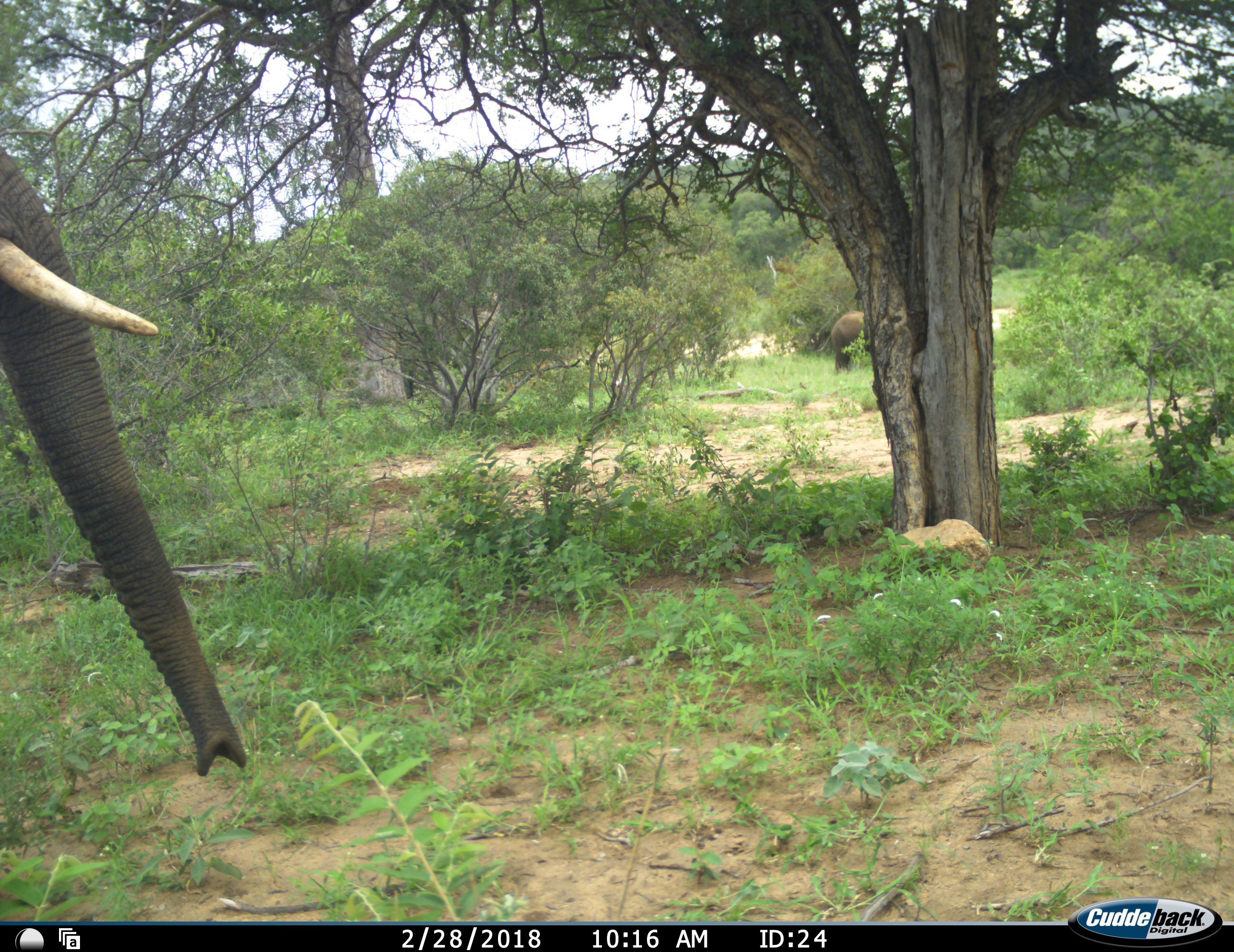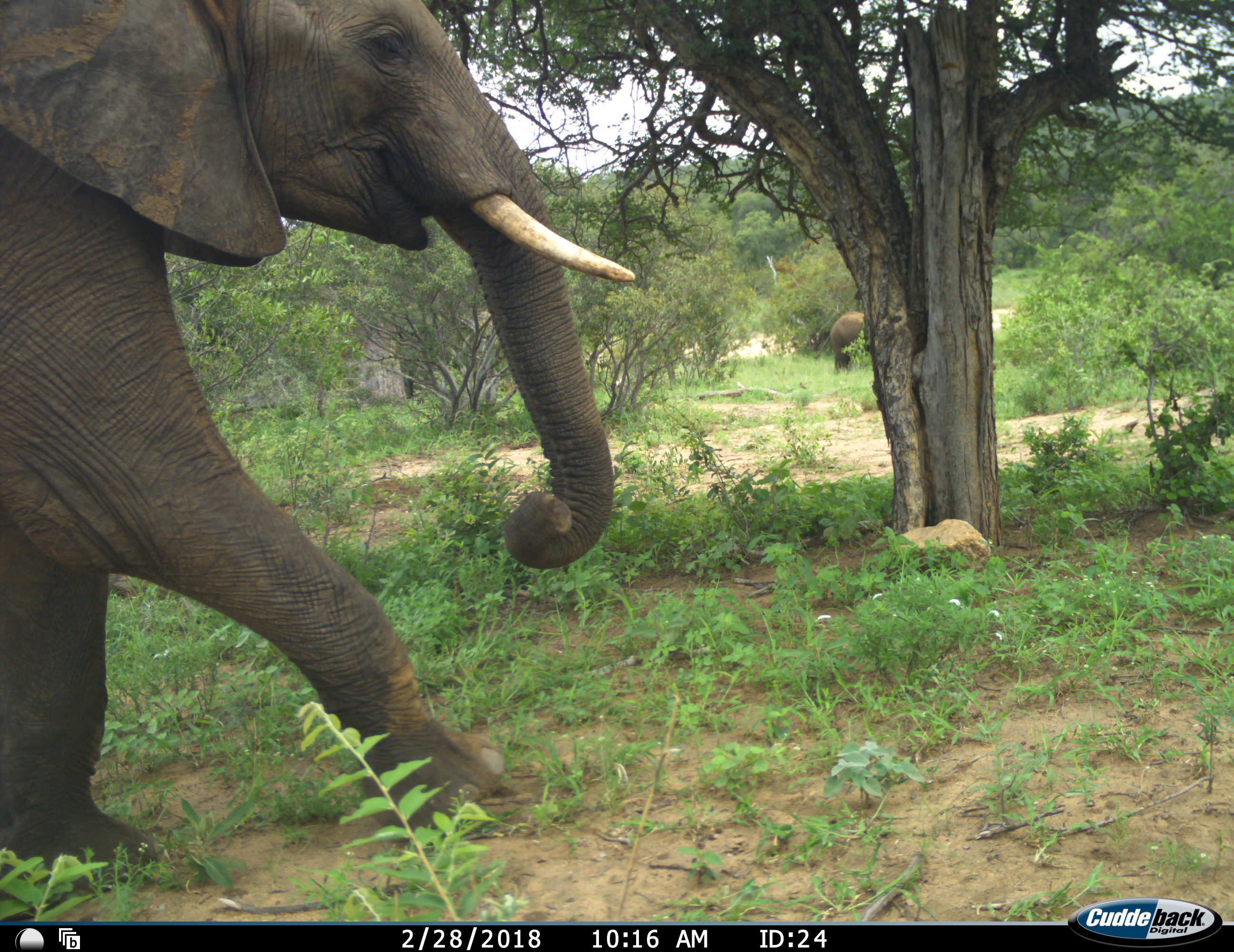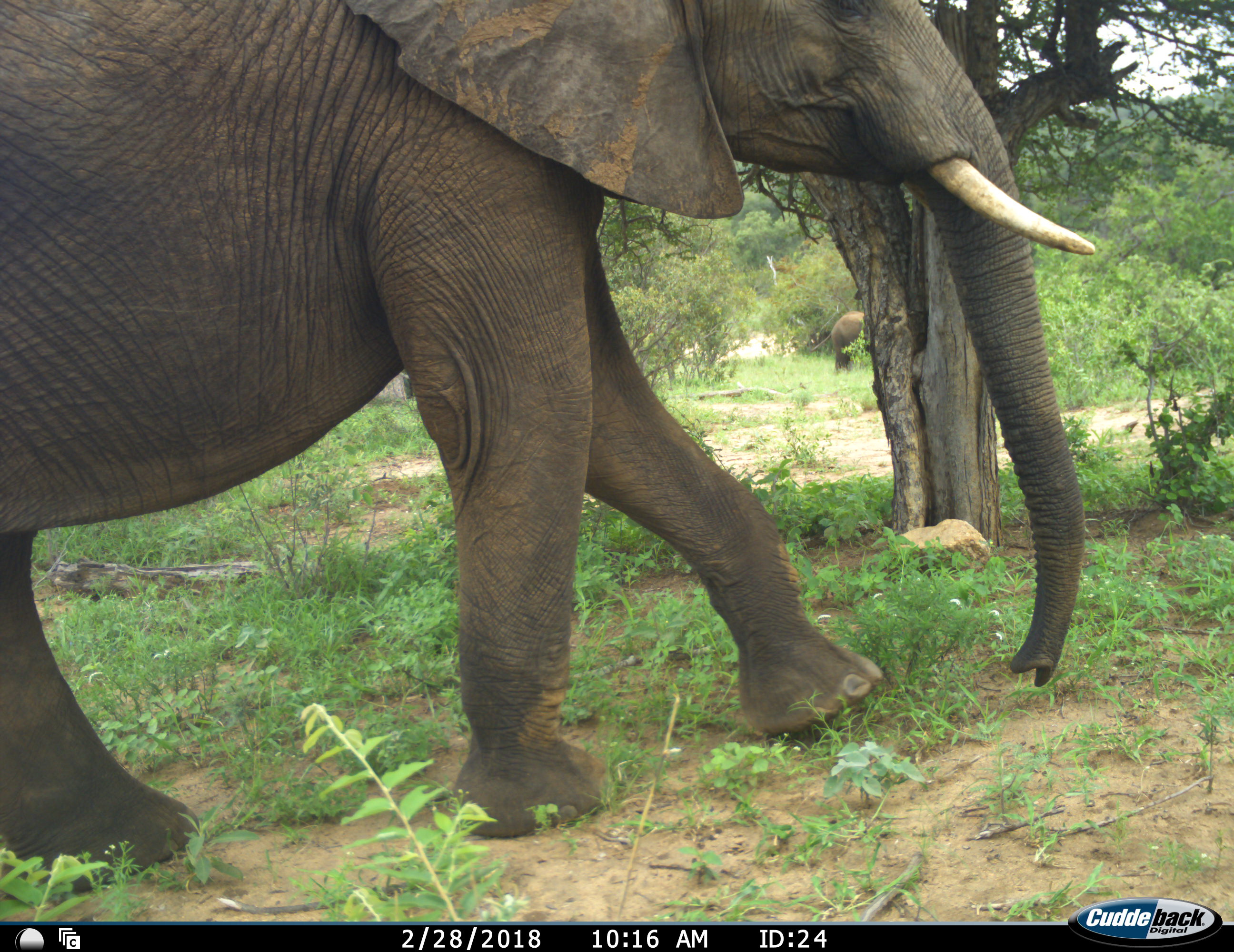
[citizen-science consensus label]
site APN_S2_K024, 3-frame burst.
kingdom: Animalia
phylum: Chordata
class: Mammalia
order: Proboscidea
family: Elephantidae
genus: Loxodonta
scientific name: Loxodonta africana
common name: african bush elephant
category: elephant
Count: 2.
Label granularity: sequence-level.